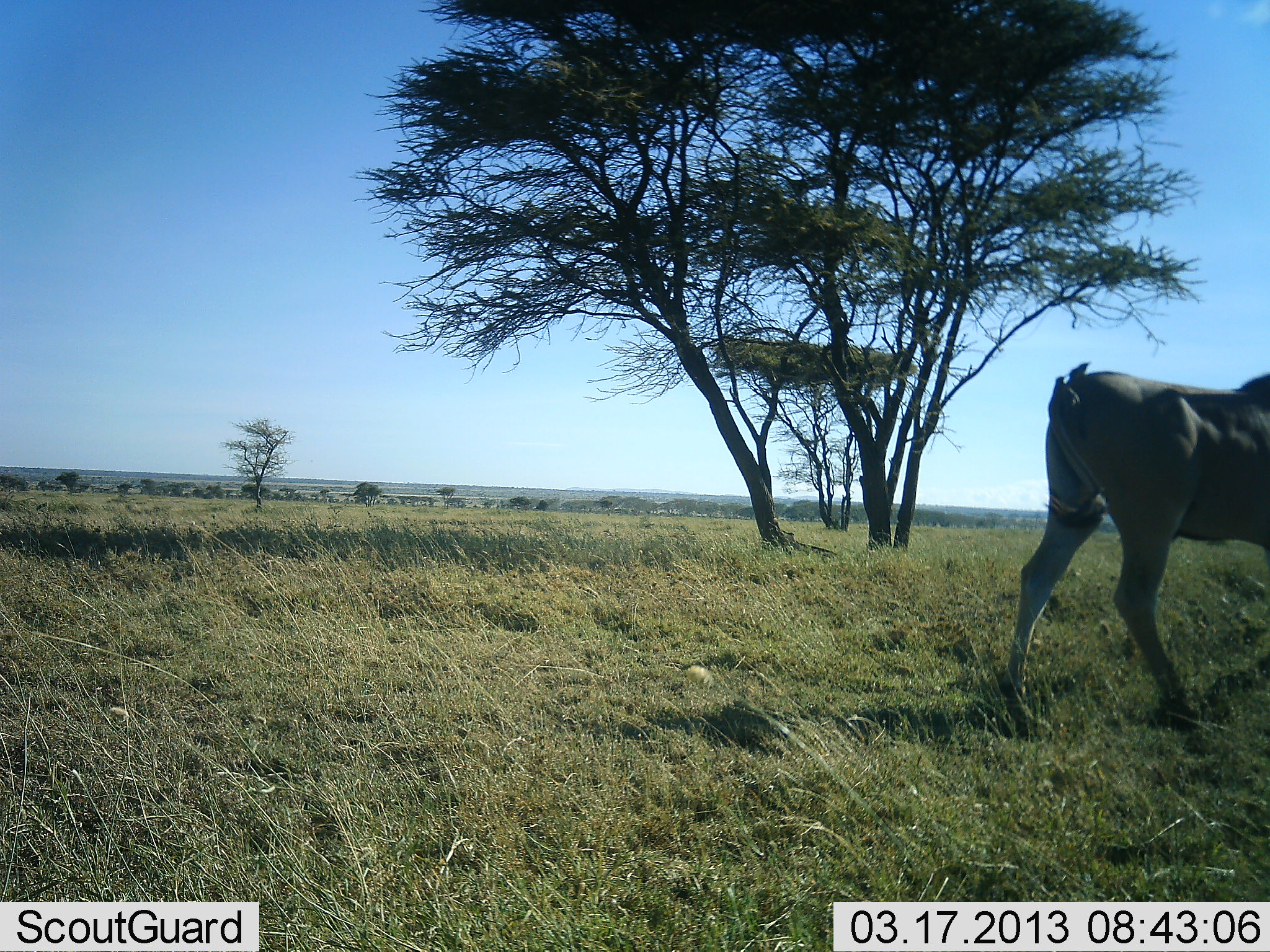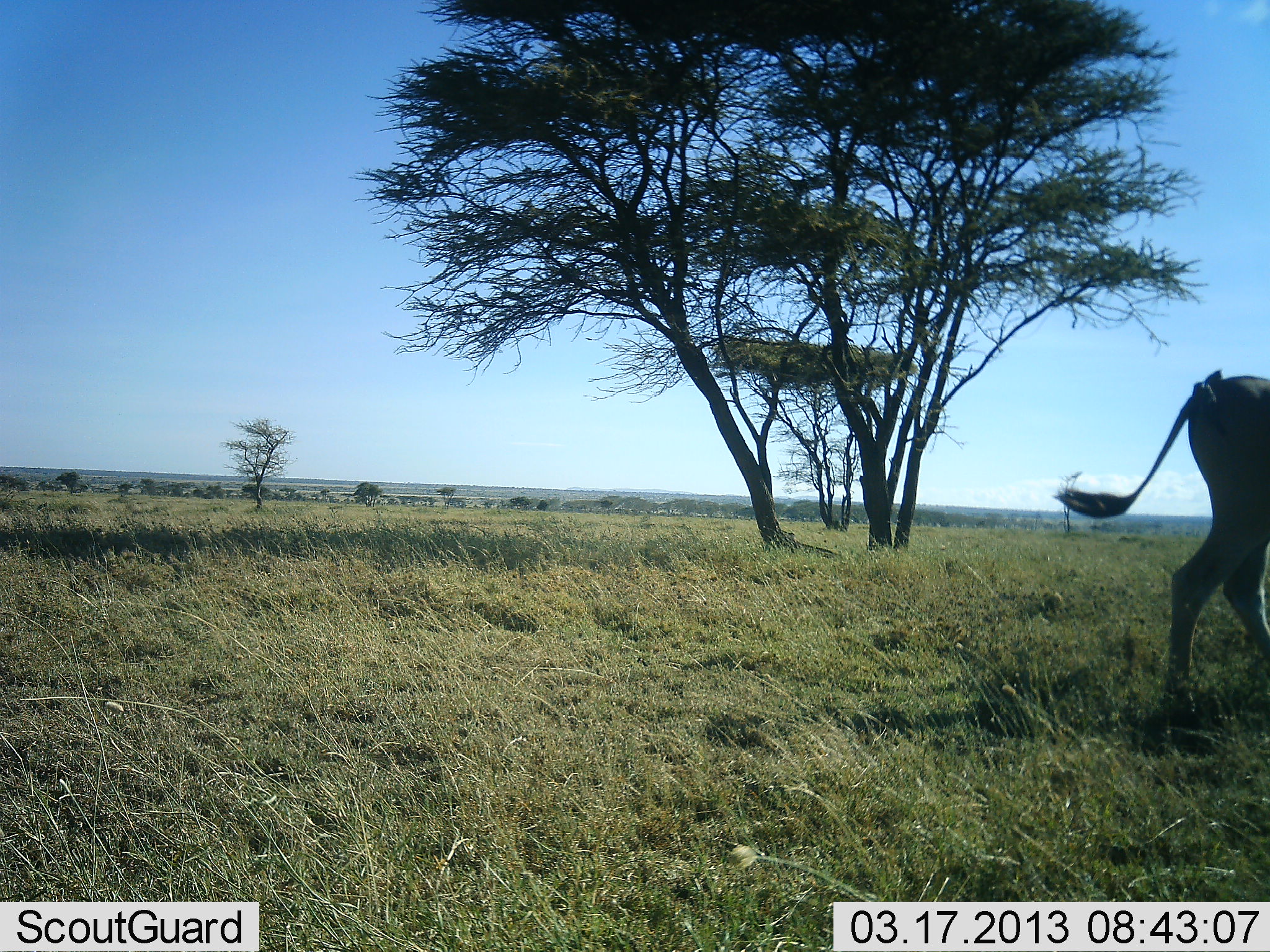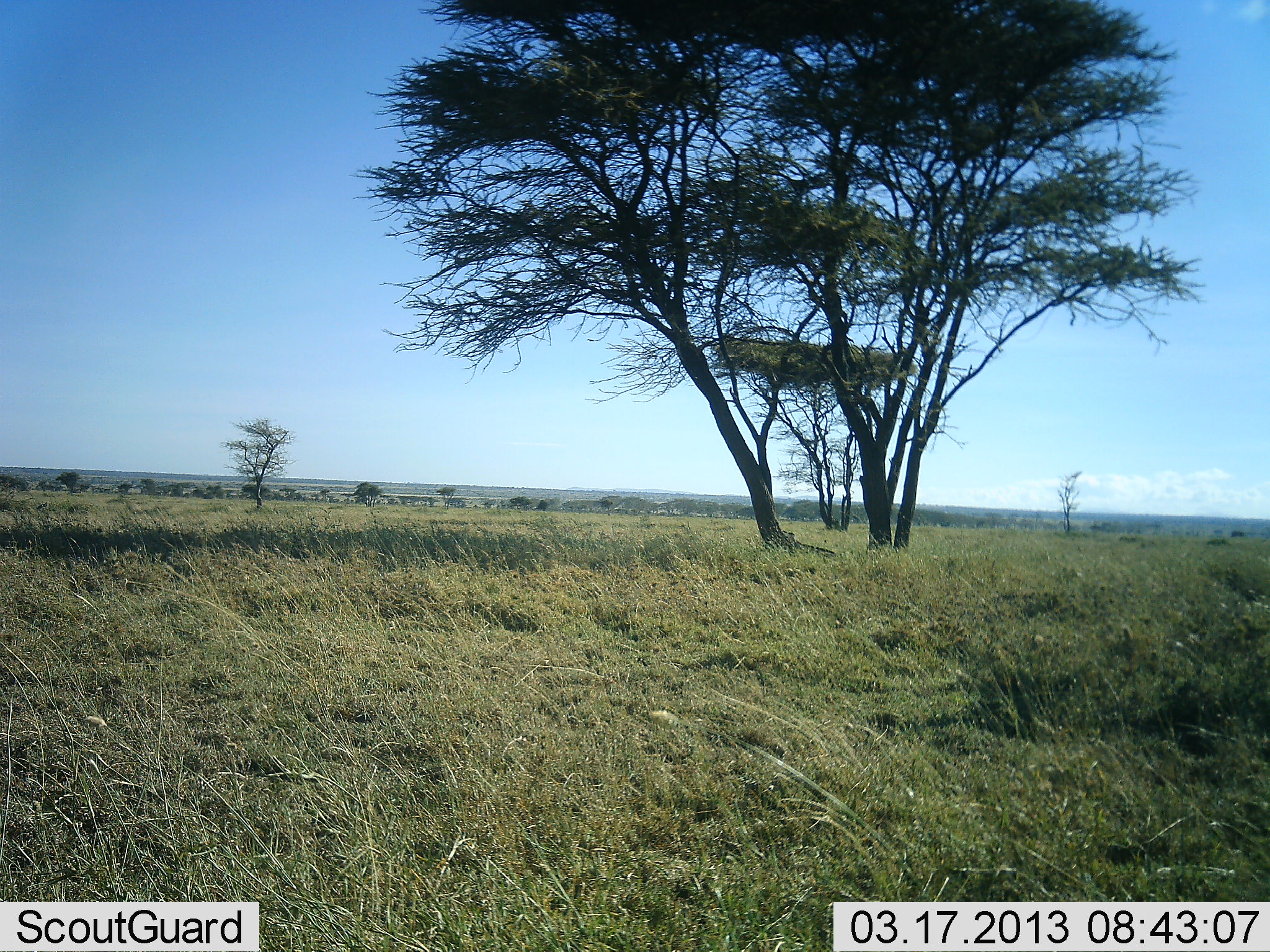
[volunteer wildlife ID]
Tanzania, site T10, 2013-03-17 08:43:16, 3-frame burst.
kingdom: Animalia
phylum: Chordata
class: Mammalia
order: Artiodactyla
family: Bovidae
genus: Tragelaphus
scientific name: Tragelaphus oryx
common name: eland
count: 1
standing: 0%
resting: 0%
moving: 100%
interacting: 0%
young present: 12%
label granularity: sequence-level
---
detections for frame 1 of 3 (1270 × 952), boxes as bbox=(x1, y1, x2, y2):
animal: bbox=(999, 361, 1270, 739)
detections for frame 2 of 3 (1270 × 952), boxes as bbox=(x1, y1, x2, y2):
animal: bbox=(1050, 370, 1270, 722)